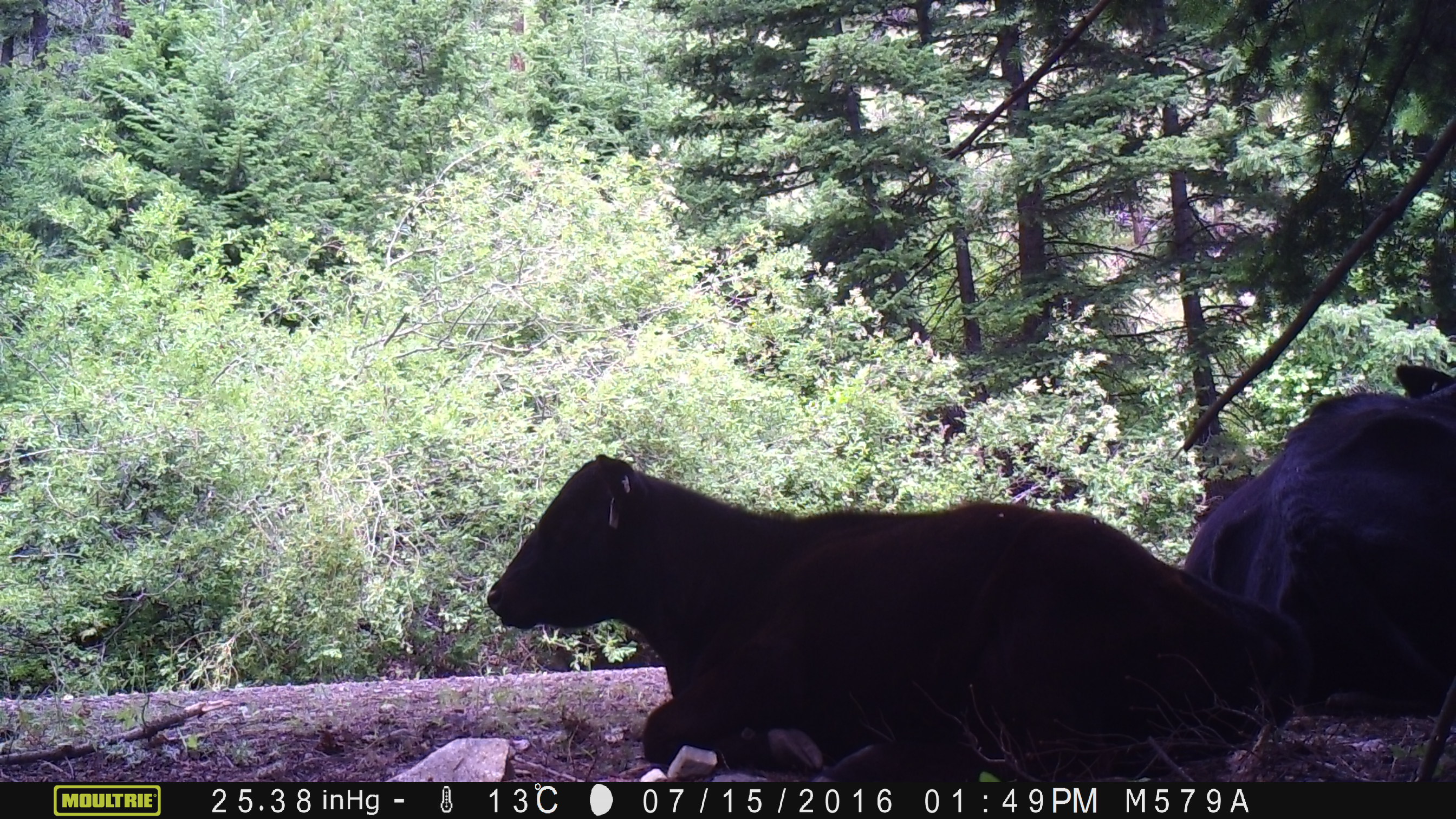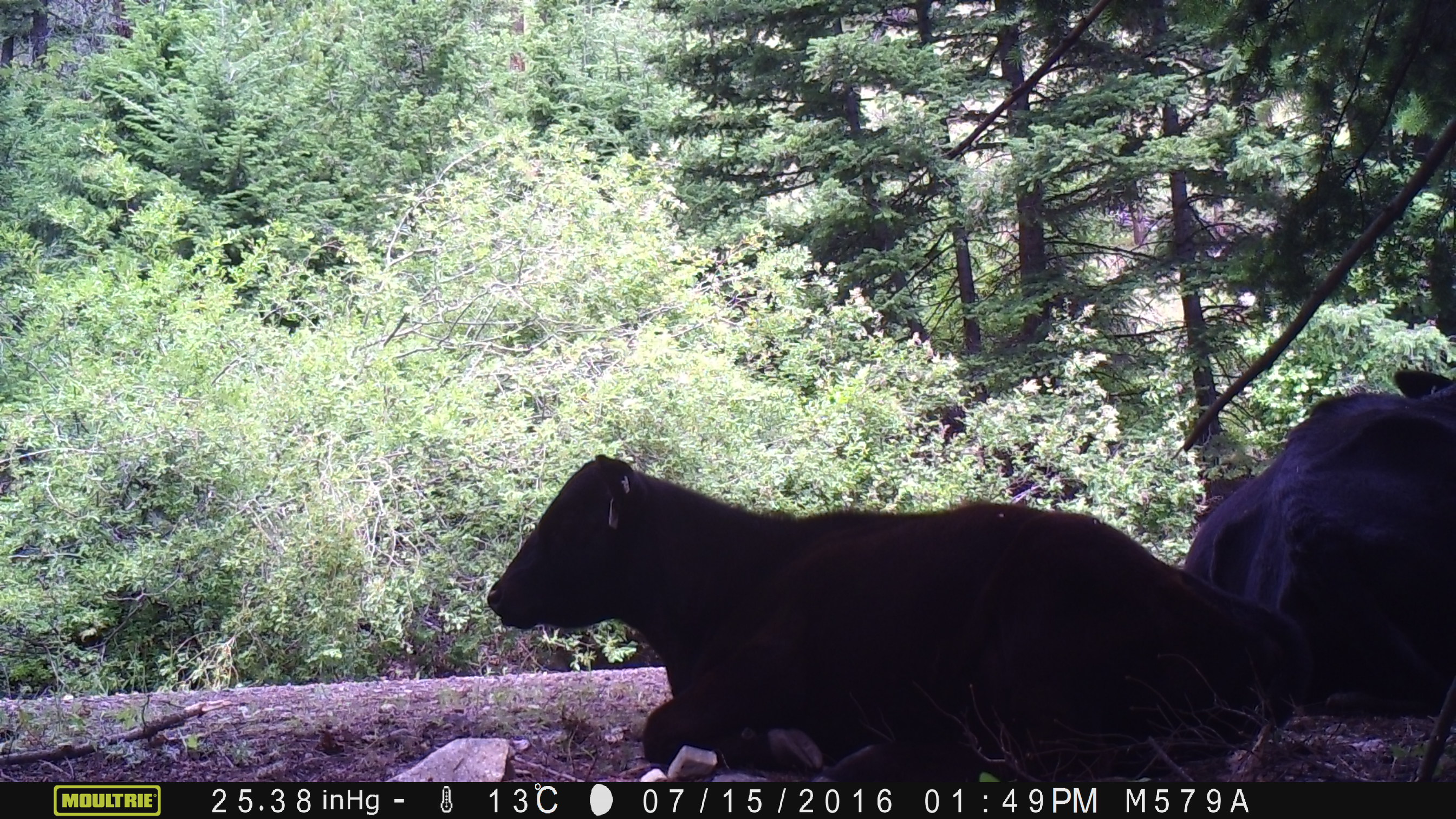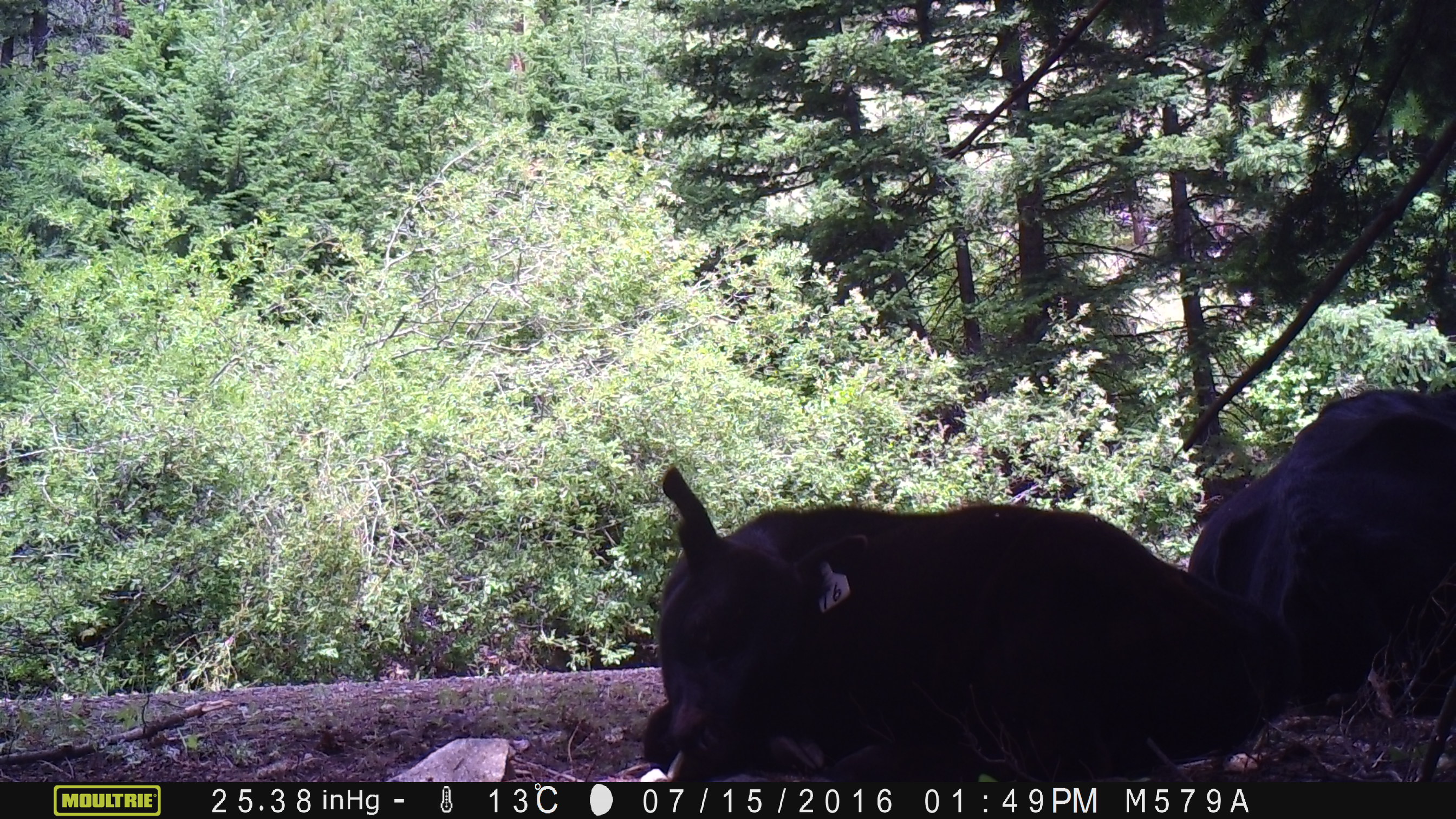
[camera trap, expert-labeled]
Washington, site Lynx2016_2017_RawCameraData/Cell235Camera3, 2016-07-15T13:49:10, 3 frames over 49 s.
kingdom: Animalia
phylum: Chordata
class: Mammalia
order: Artiodactyla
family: Bovidae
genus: Bos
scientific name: Bos taurus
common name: domestic cattle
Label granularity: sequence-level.